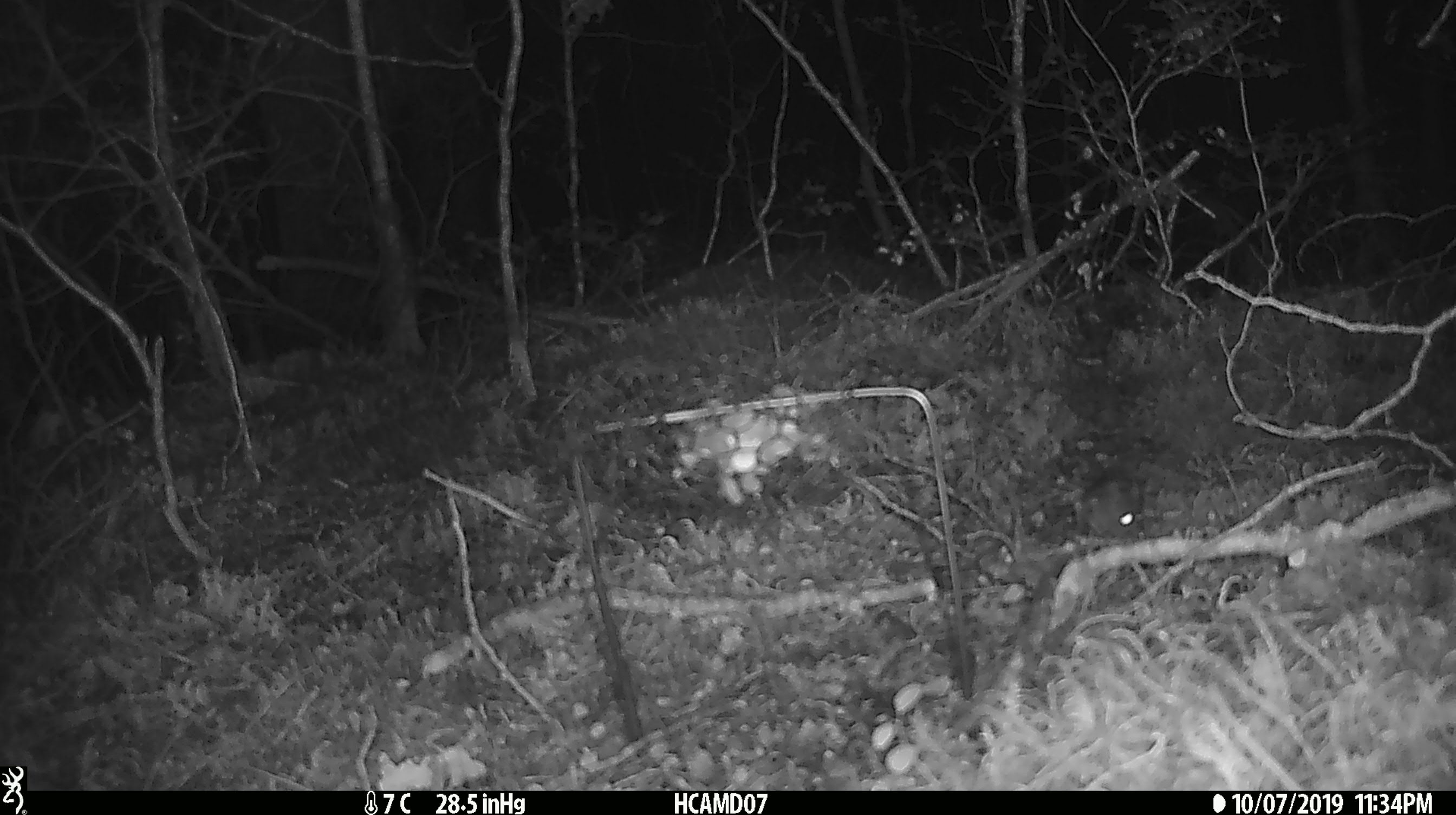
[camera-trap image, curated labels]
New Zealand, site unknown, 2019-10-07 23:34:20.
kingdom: Animalia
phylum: Chordata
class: Mammalia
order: Rodentia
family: Muridae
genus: Mus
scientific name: Mus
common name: mouse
Mouse (Mus).